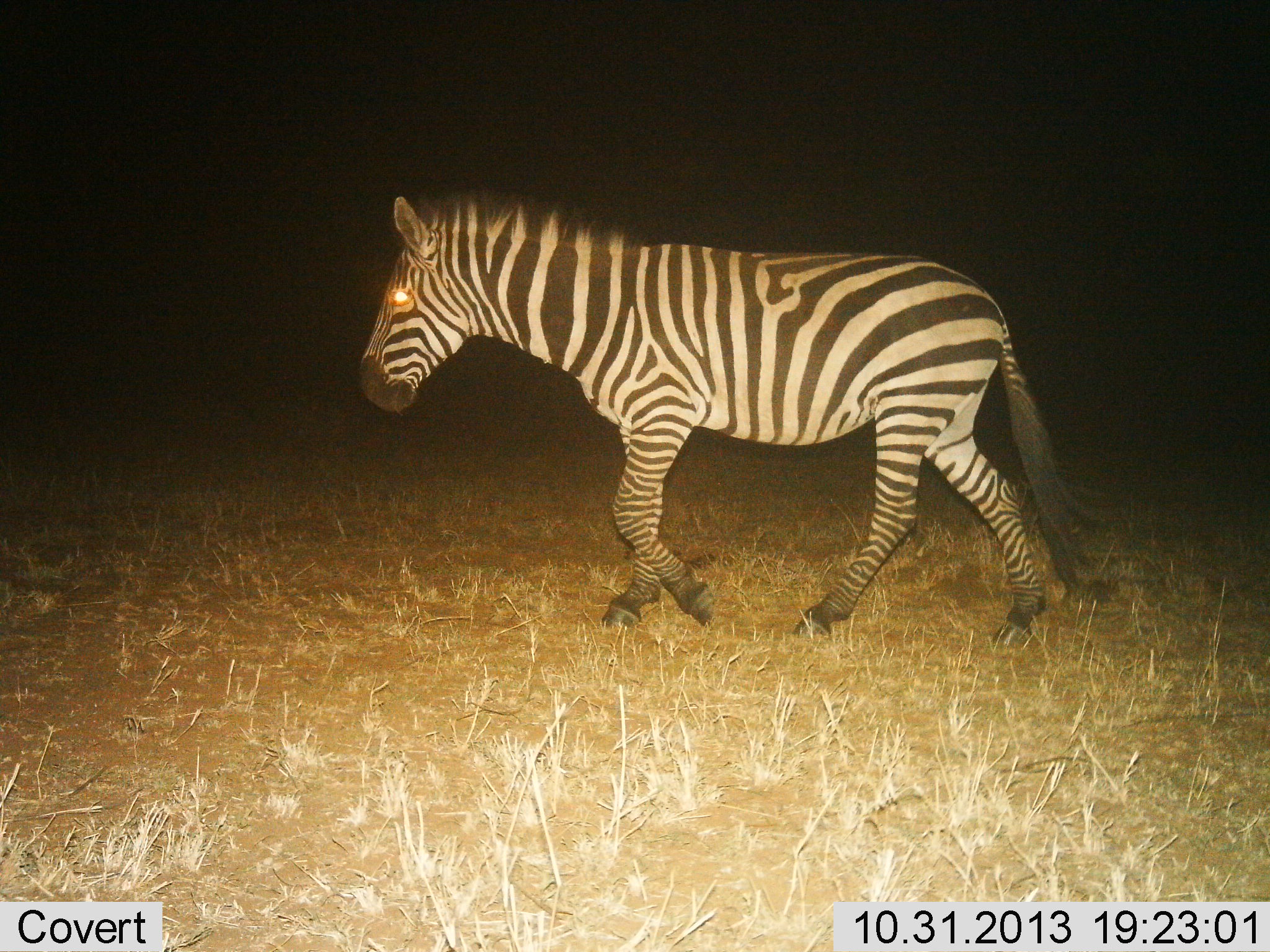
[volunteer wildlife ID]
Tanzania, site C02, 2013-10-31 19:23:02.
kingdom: Animalia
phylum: Chordata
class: Mammalia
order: Perissodactyla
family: Equidae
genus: Equus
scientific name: Equus quagga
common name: plains zebra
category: zebra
Zebra (plains zebra) (Equus quagga), count 1. Behavior (volunteer vote fractions): standing 0%, resting 0%, moving 100%, interacting 0%. Young present (vote fraction): 0%. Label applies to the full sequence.